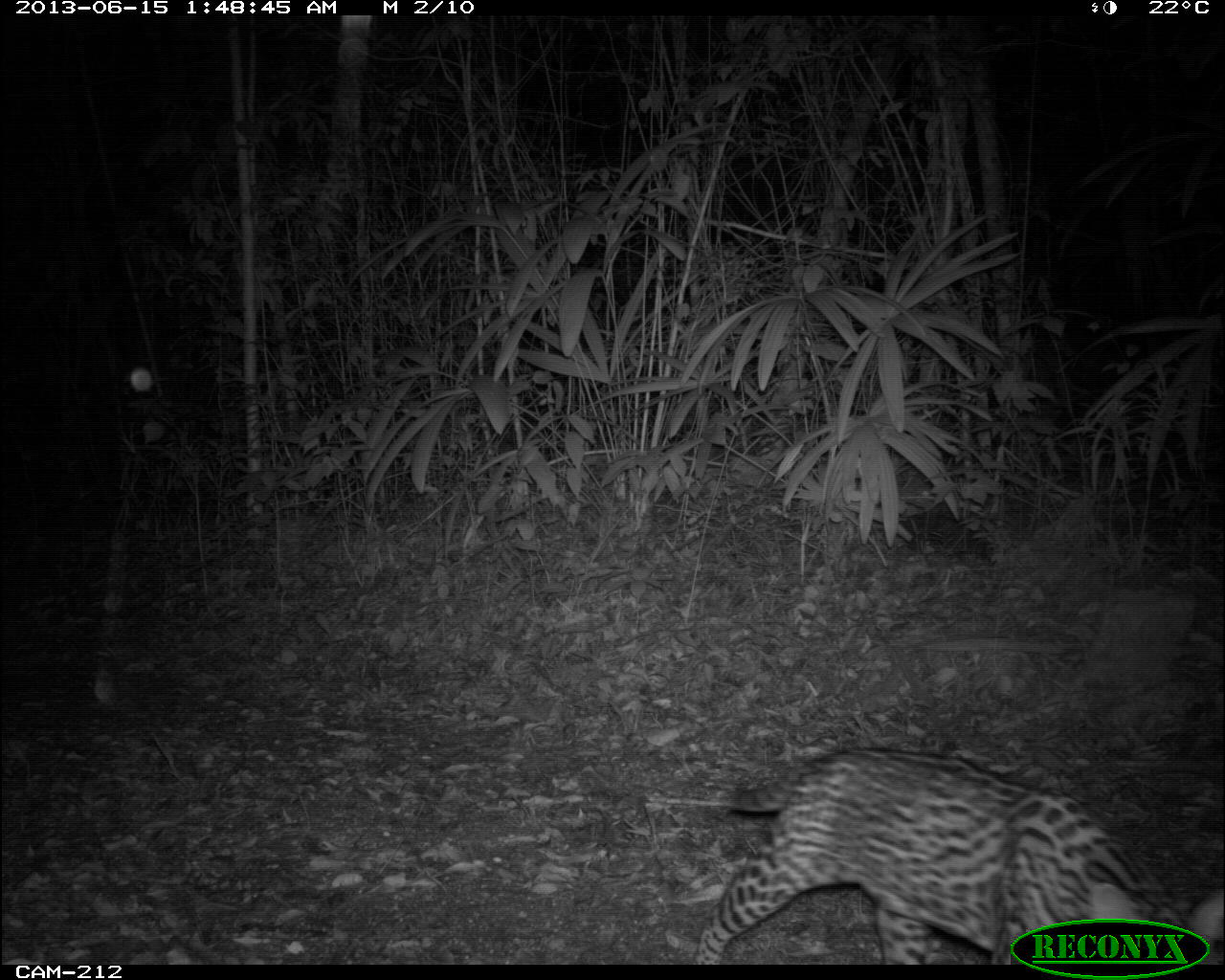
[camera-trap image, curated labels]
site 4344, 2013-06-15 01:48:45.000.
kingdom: Animalia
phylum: Chordata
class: Mammalia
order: Carnivora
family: Felidae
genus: Leopardus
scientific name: Leopardus pardalis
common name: ocelot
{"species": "Leopardus pardalis (ocelot)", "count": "1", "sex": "female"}